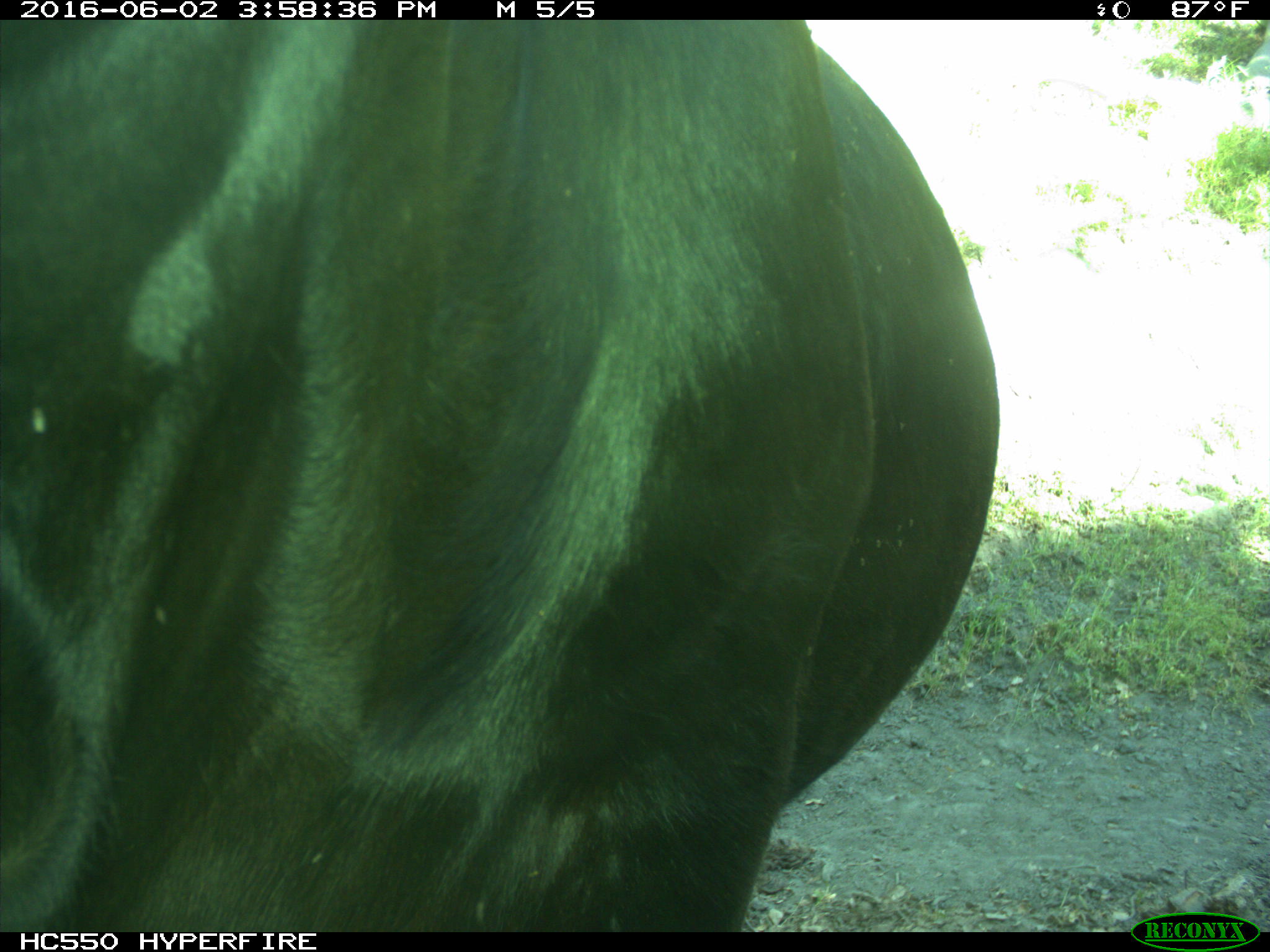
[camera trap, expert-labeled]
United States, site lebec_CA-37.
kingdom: Animalia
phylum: Chordata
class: Mammalia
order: Artiodactyla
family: Bovidae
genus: Bos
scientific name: Bos taurus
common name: domestic cow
Bos taurus (domestic cow).